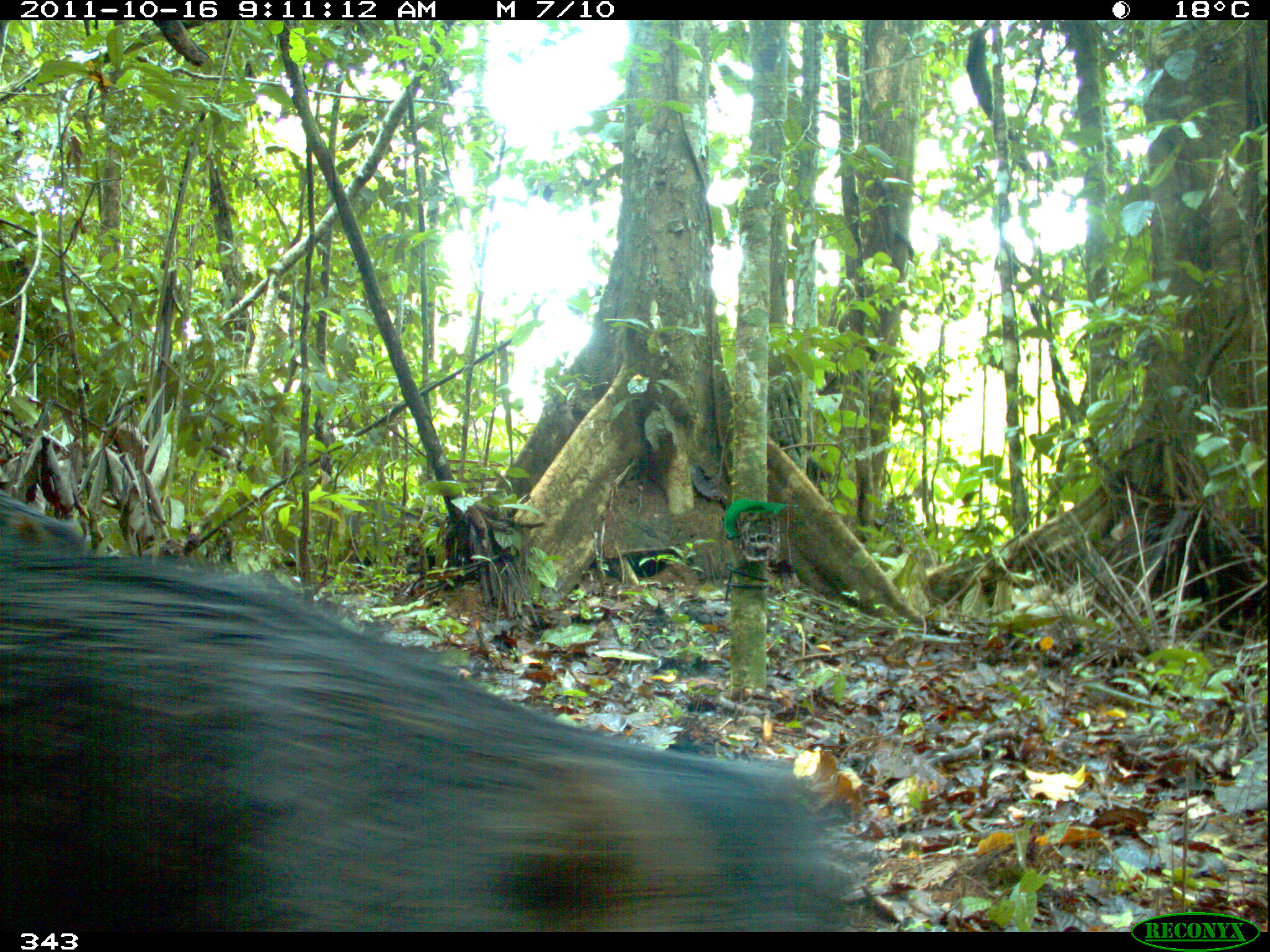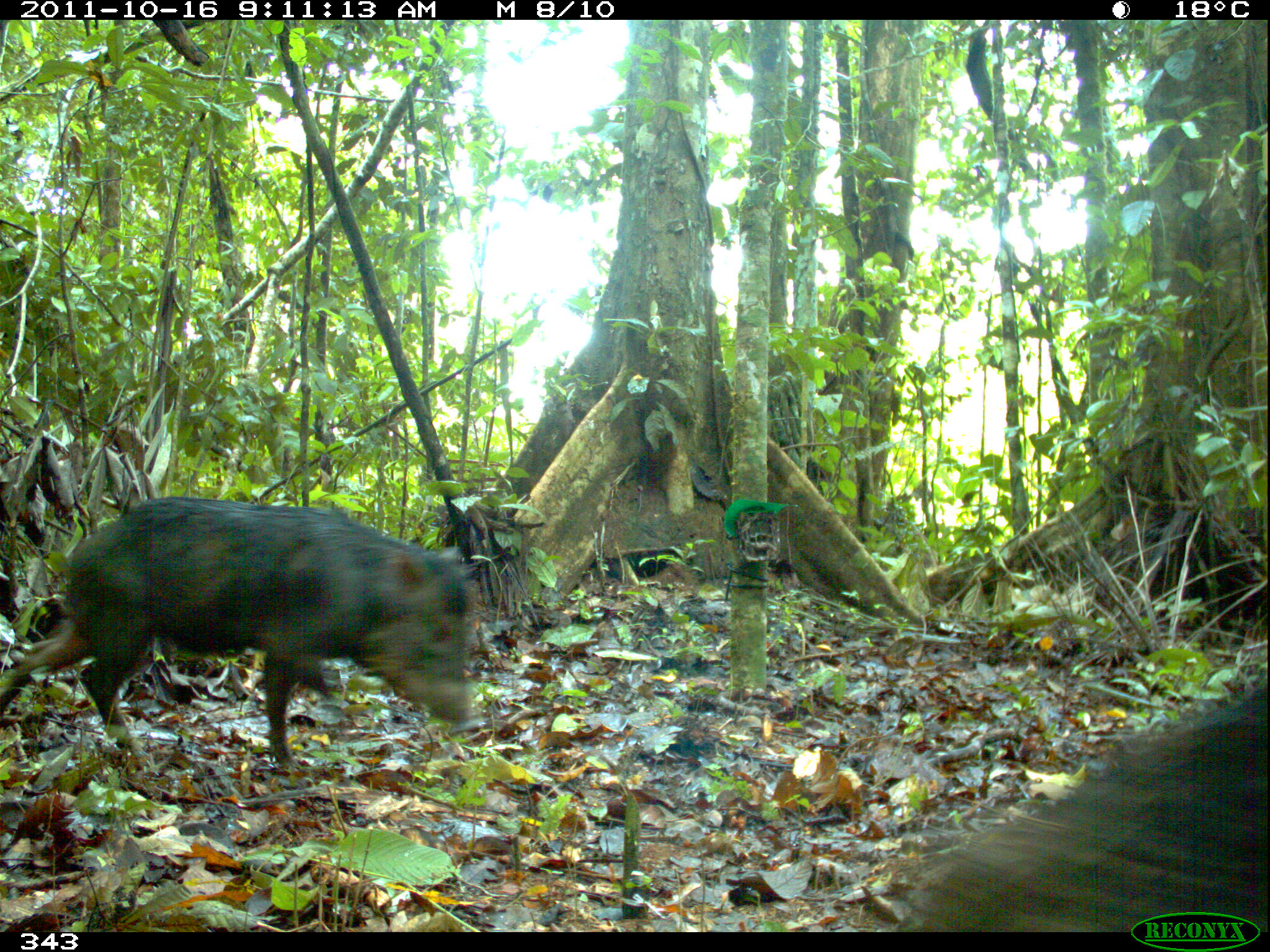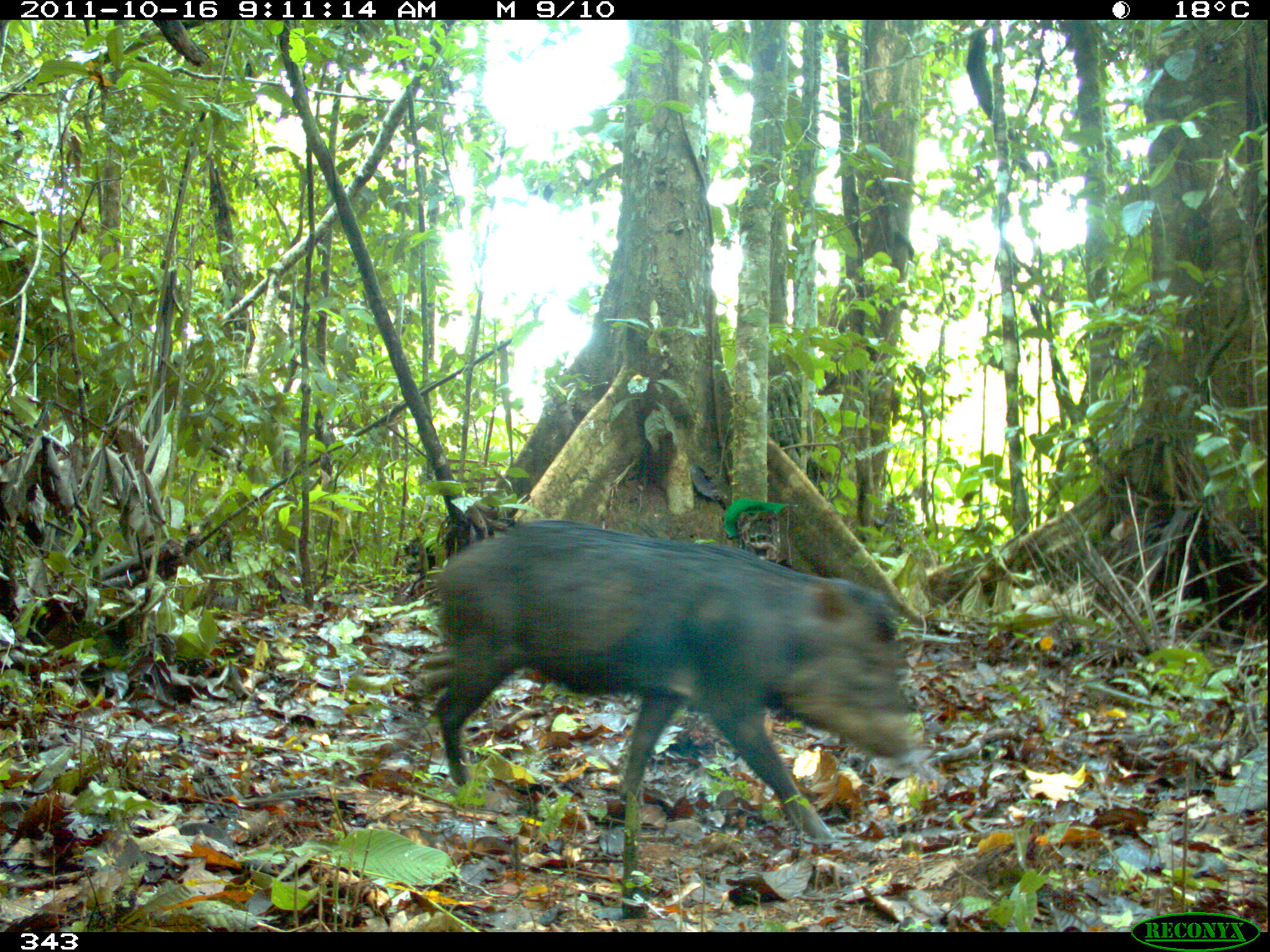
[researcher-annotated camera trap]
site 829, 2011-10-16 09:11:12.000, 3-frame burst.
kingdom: Animalia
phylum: Chordata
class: Mammalia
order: Artiodactyla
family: Tayassuidae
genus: Tayassu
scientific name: Tayassu pecari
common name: white-lipped peccary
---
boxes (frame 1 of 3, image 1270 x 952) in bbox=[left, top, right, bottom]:
tayassu pecari: bbox=[0, 494, 883, 931]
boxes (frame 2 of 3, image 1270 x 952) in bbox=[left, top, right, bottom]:
tayassu pecari: bbox=[0, 494, 481, 766]; bbox=[892, 677, 1270, 931]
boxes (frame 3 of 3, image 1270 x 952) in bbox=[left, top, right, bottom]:
tayassu pecari: bbox=[407, 517, 919, 842]